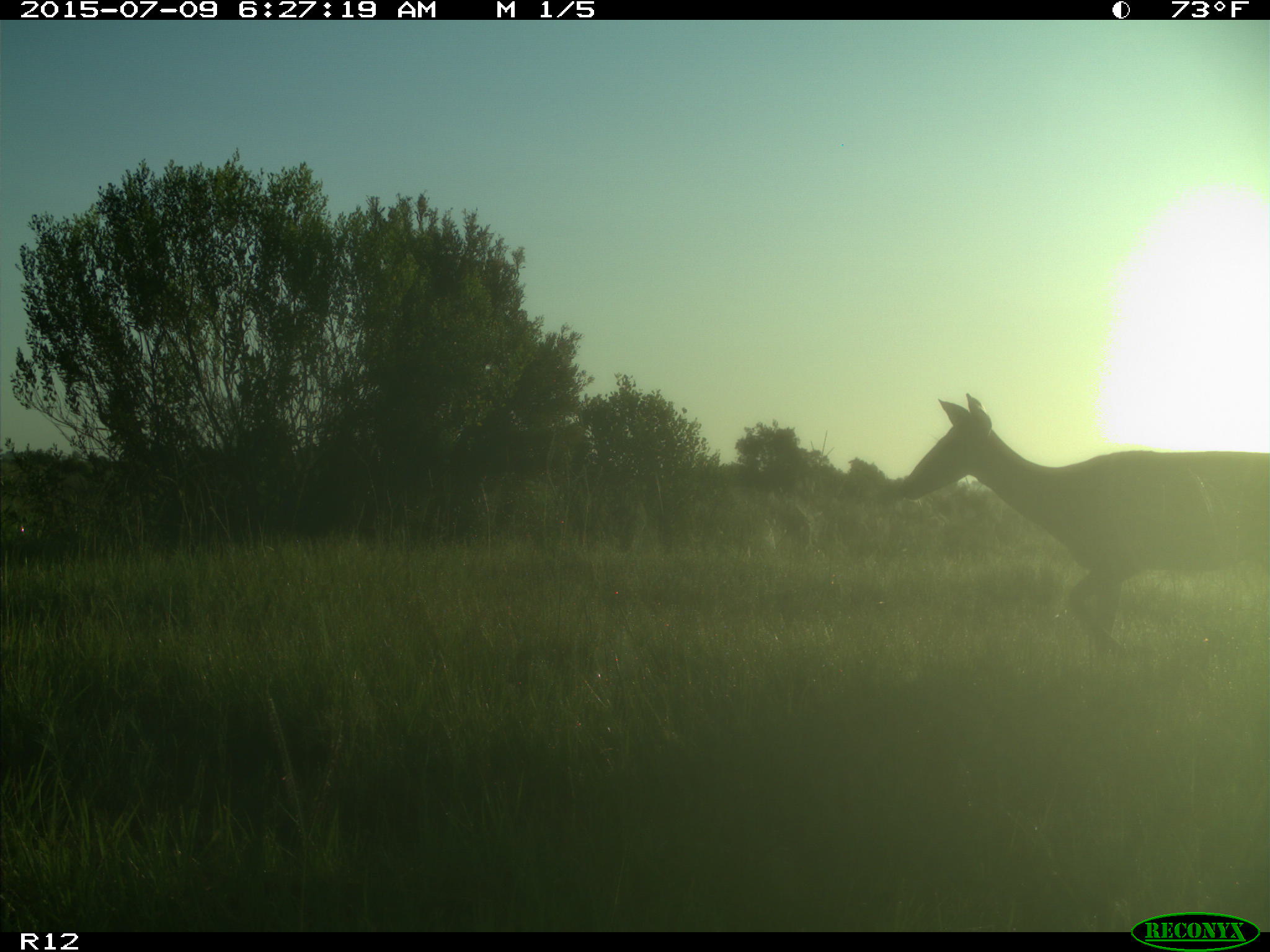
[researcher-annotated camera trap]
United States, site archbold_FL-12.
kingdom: Animalia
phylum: Chordata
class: Mammalia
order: Artiodactyla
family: Cervidae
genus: Odocoileus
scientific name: Odocoileus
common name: deer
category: unidentified deer